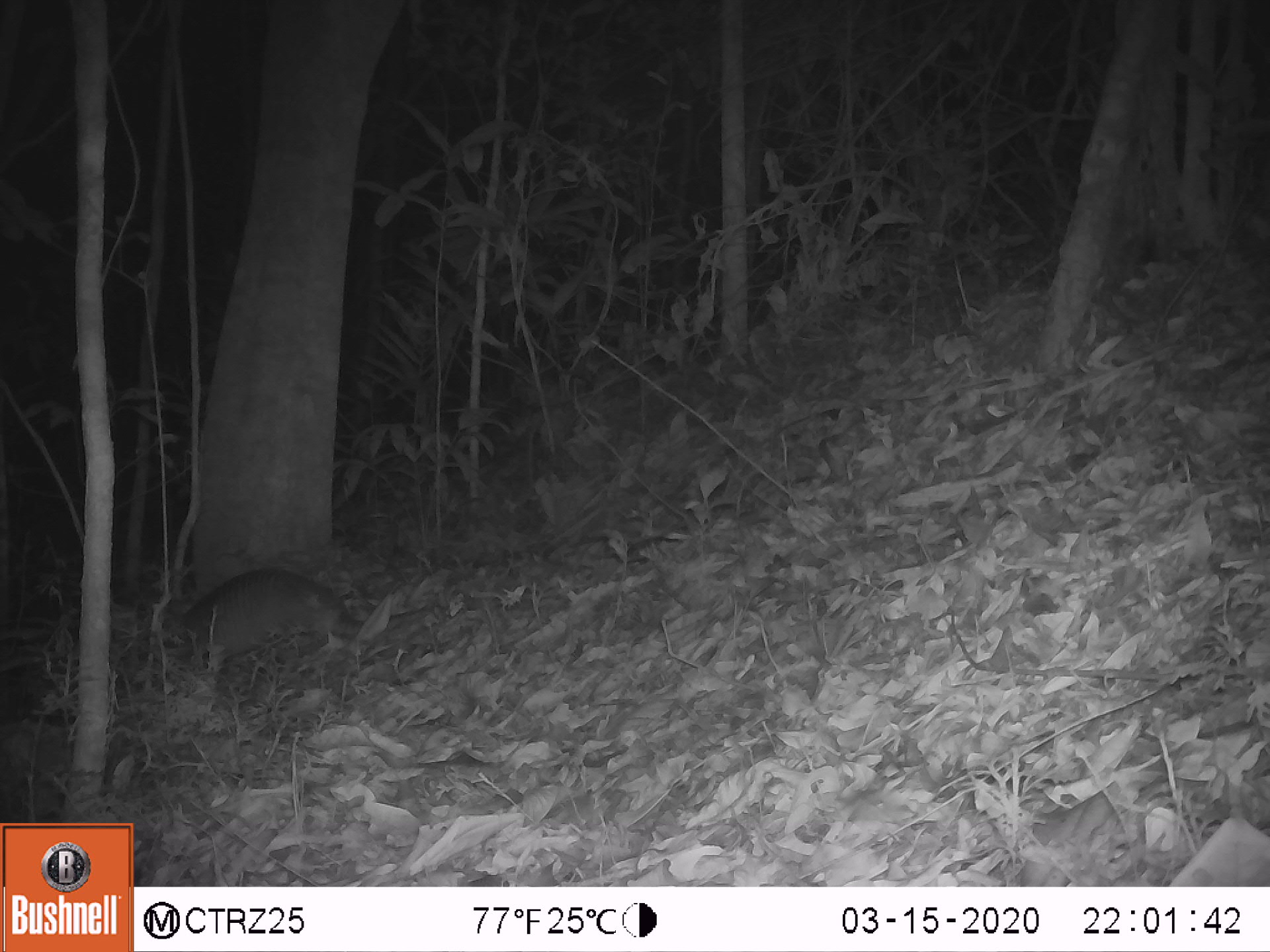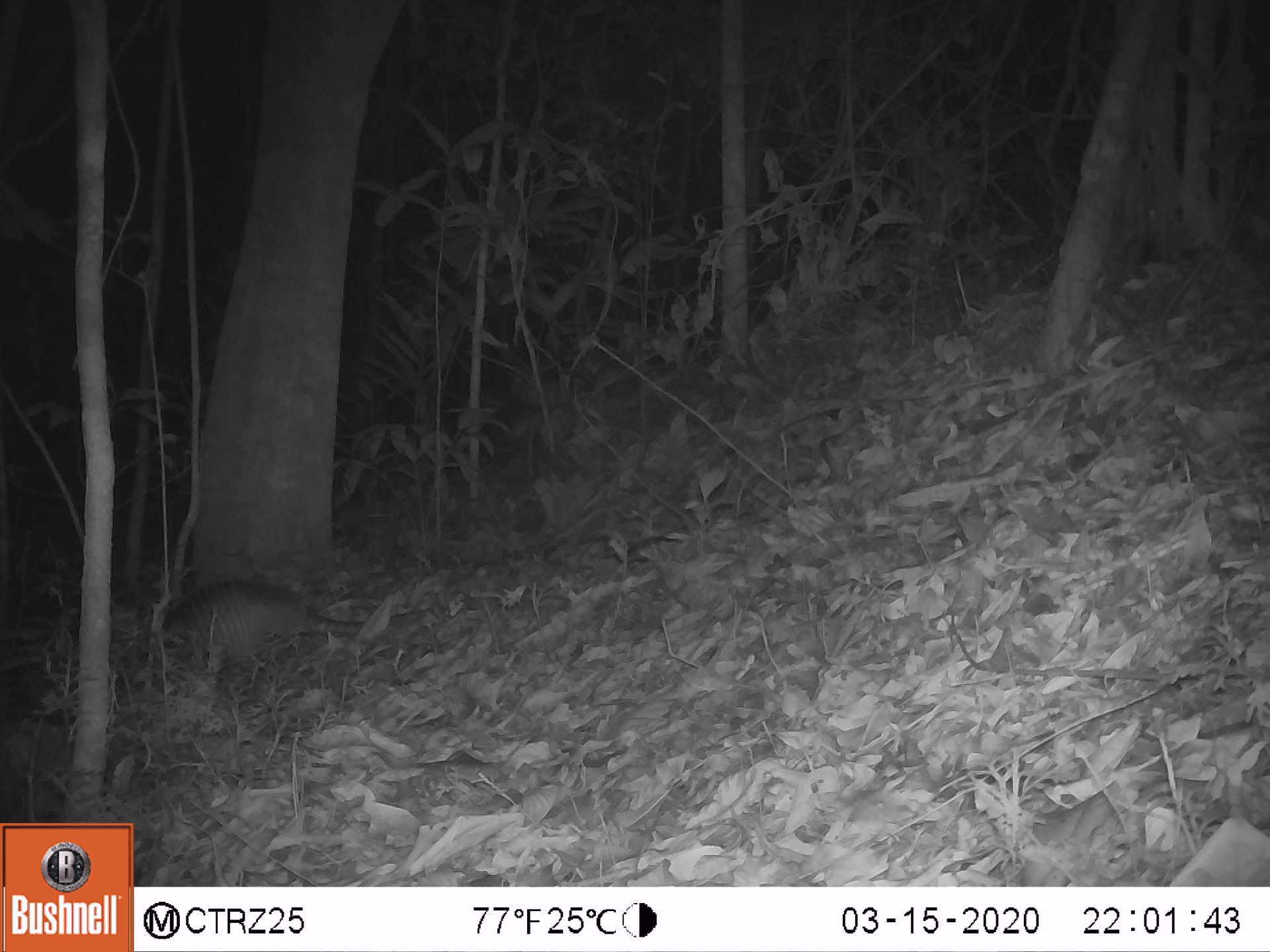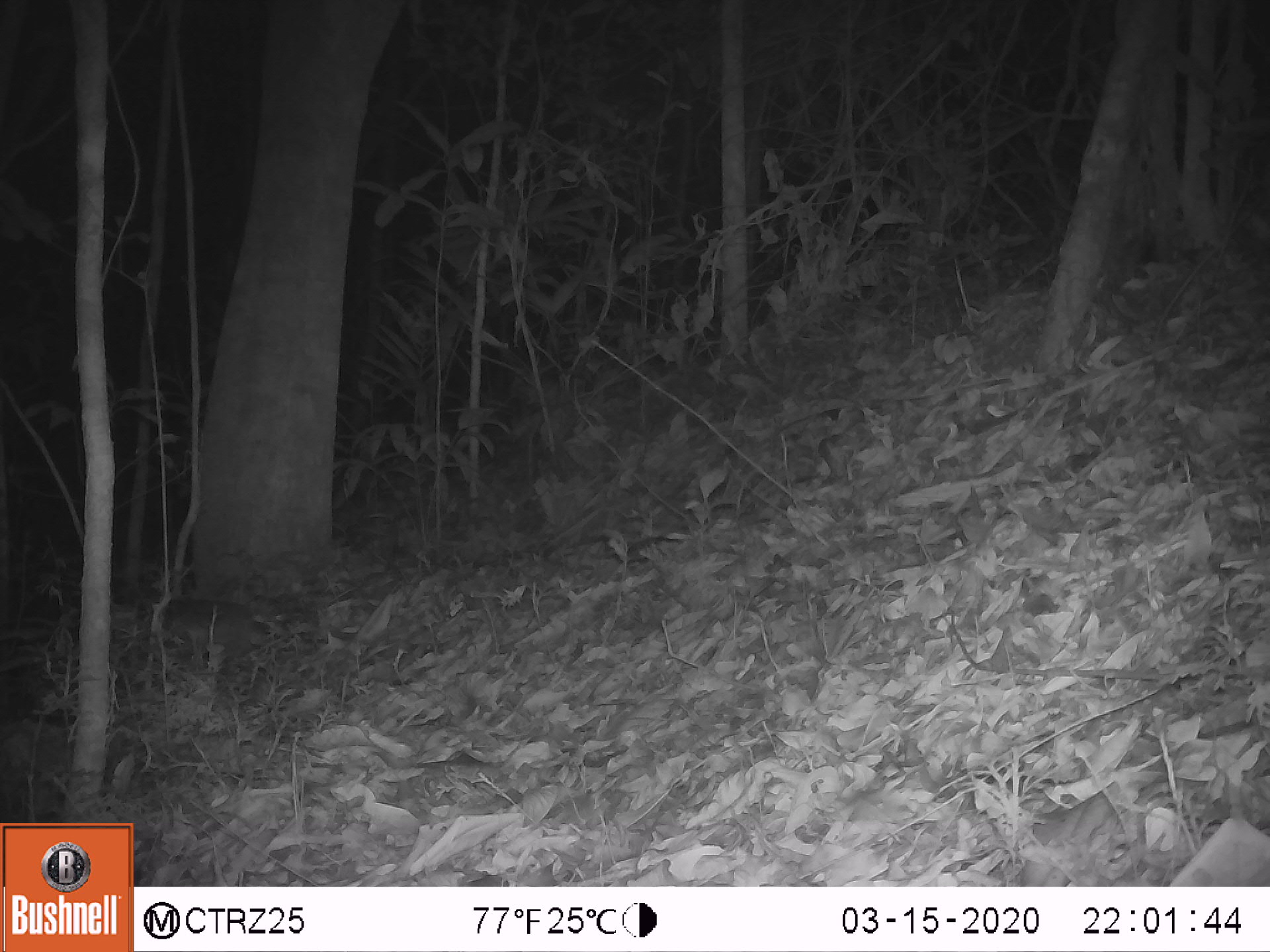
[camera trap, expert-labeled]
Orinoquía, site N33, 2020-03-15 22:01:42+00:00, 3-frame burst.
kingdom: Animalia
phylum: Chordata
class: Mammalia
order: Cingulata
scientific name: Cingulata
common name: armadillo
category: unknown armadillo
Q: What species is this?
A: Unknown armadillo (armadillo) (Cingulata).